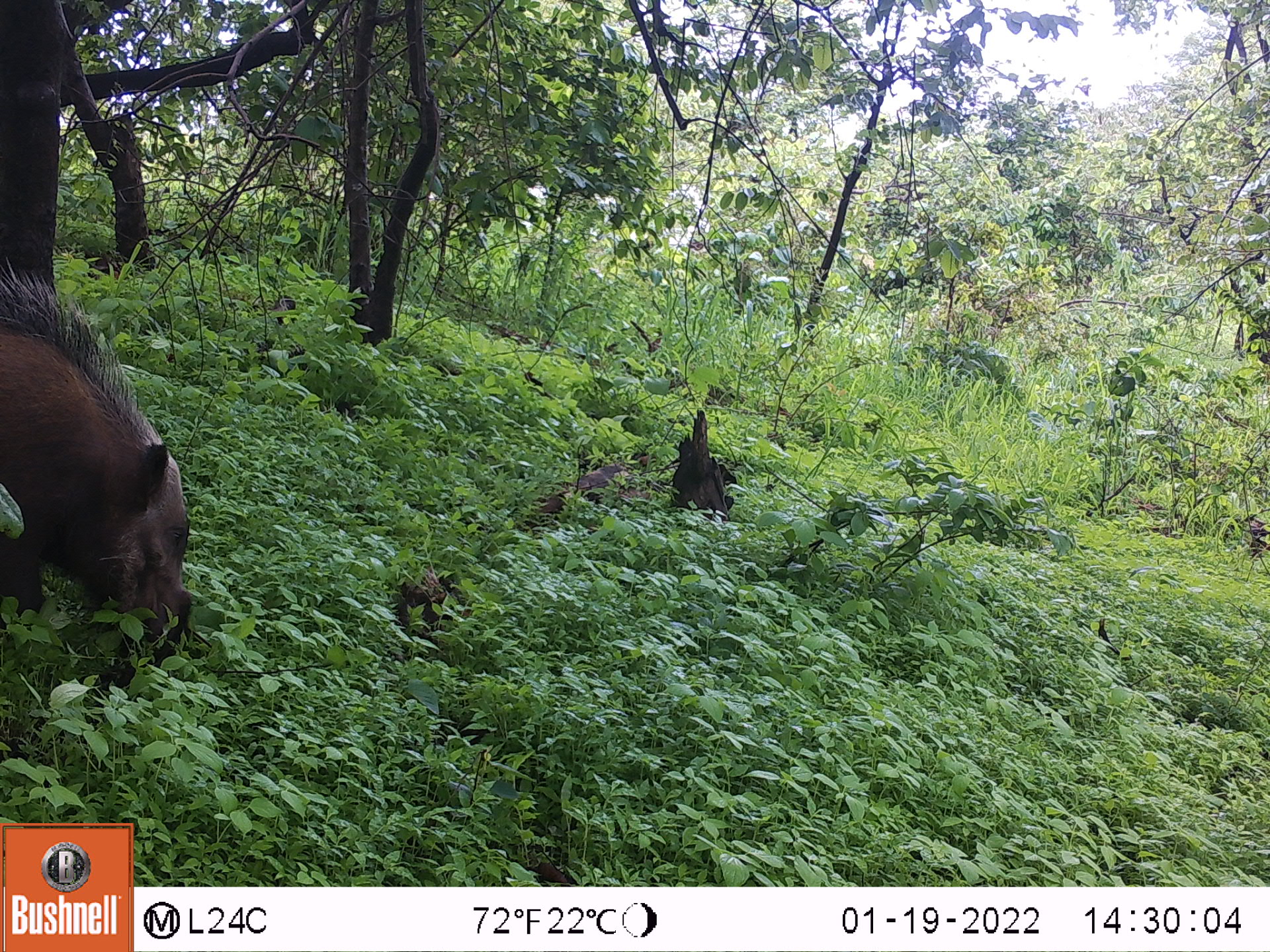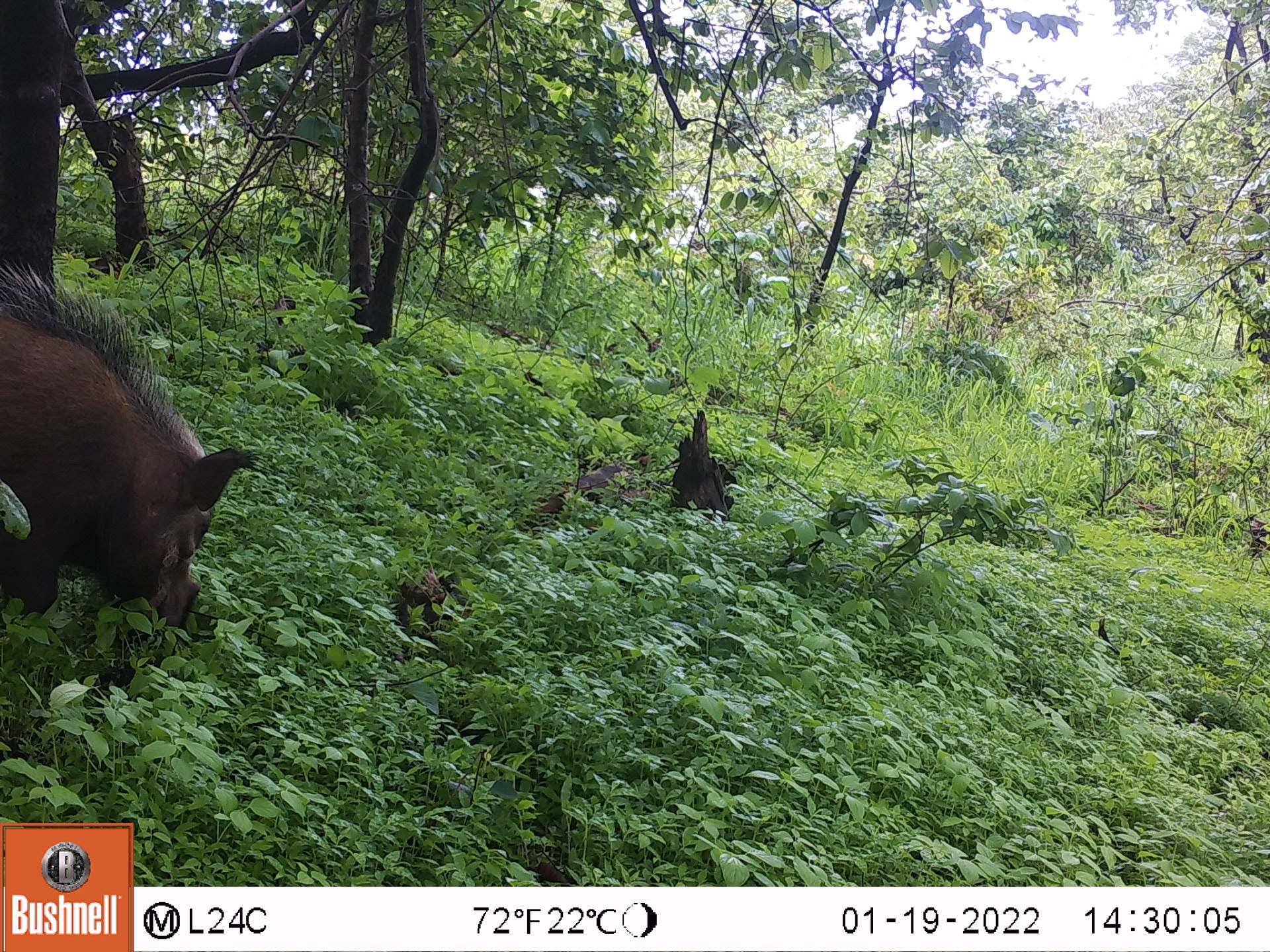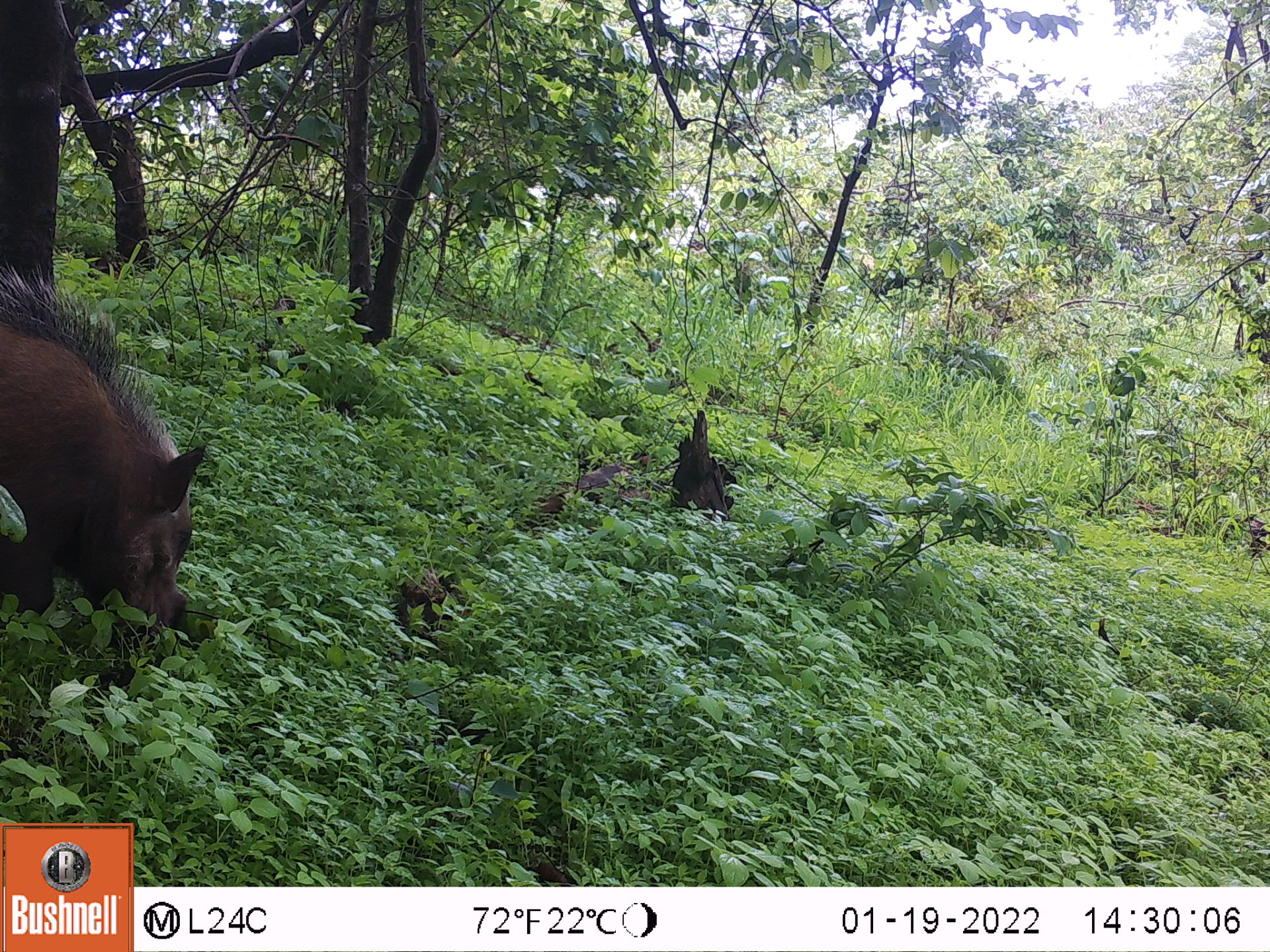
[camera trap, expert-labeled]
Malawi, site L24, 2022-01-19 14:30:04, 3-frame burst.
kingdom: Animalia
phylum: Chordata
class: Mammalia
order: Artiodactyla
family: Suidae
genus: Potamochoerus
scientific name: Potamochoerus larvatus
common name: bushpig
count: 1